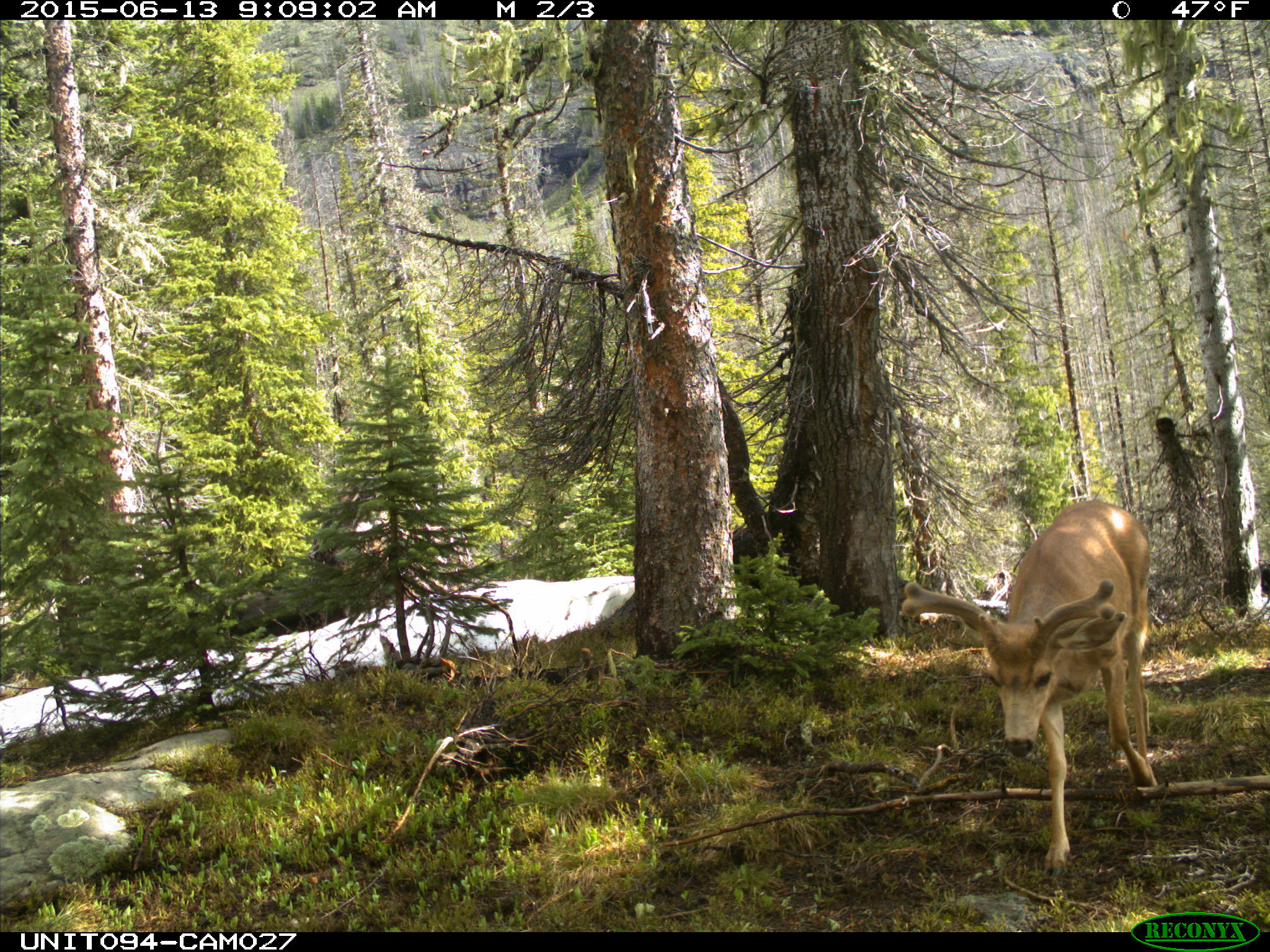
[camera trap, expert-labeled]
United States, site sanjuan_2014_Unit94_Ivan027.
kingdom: Animalia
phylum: Chordata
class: Mammalia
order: Artiodactyla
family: Cervidae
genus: Odocoileus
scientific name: Odocoileus hemionus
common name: mule deer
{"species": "Odocoileus hemionus (mule deer)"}